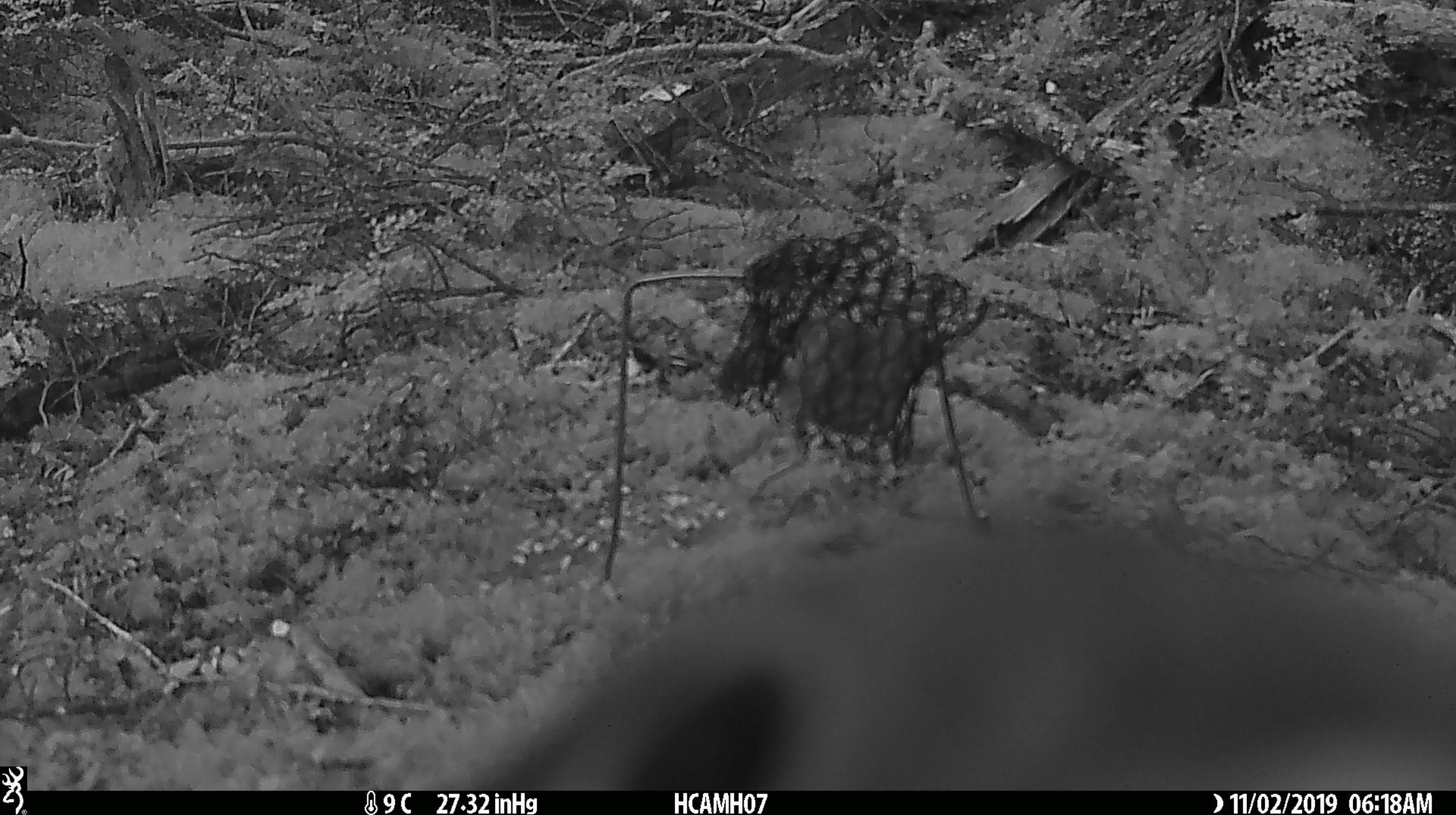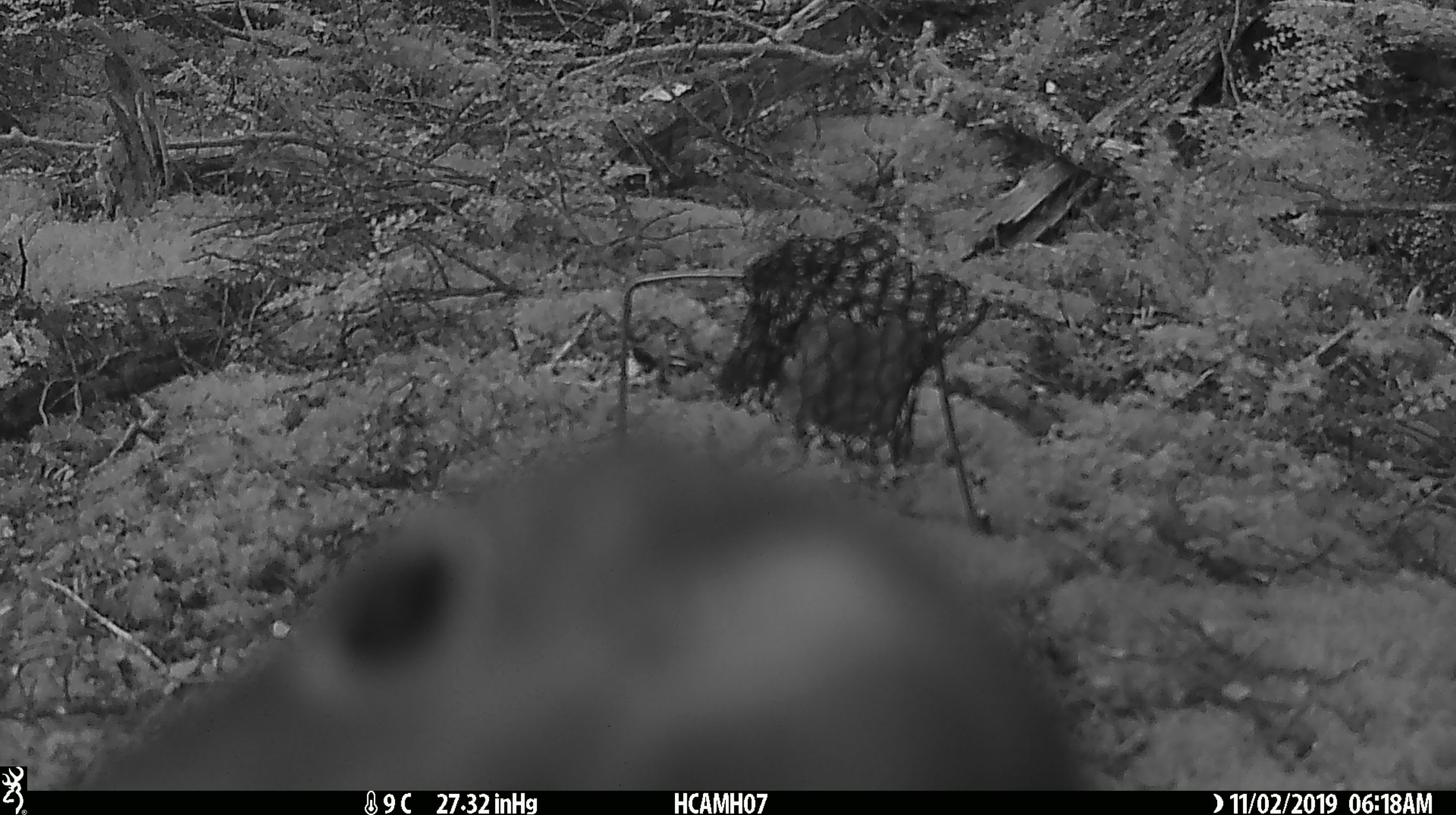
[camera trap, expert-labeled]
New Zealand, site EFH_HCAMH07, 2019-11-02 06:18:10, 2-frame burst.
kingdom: Animalia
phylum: Chordata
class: Aves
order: Psittaciformes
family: Strigopidae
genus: Nestor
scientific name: Nestor notabilis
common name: kea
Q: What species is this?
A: Kea (Nestor notabilis).